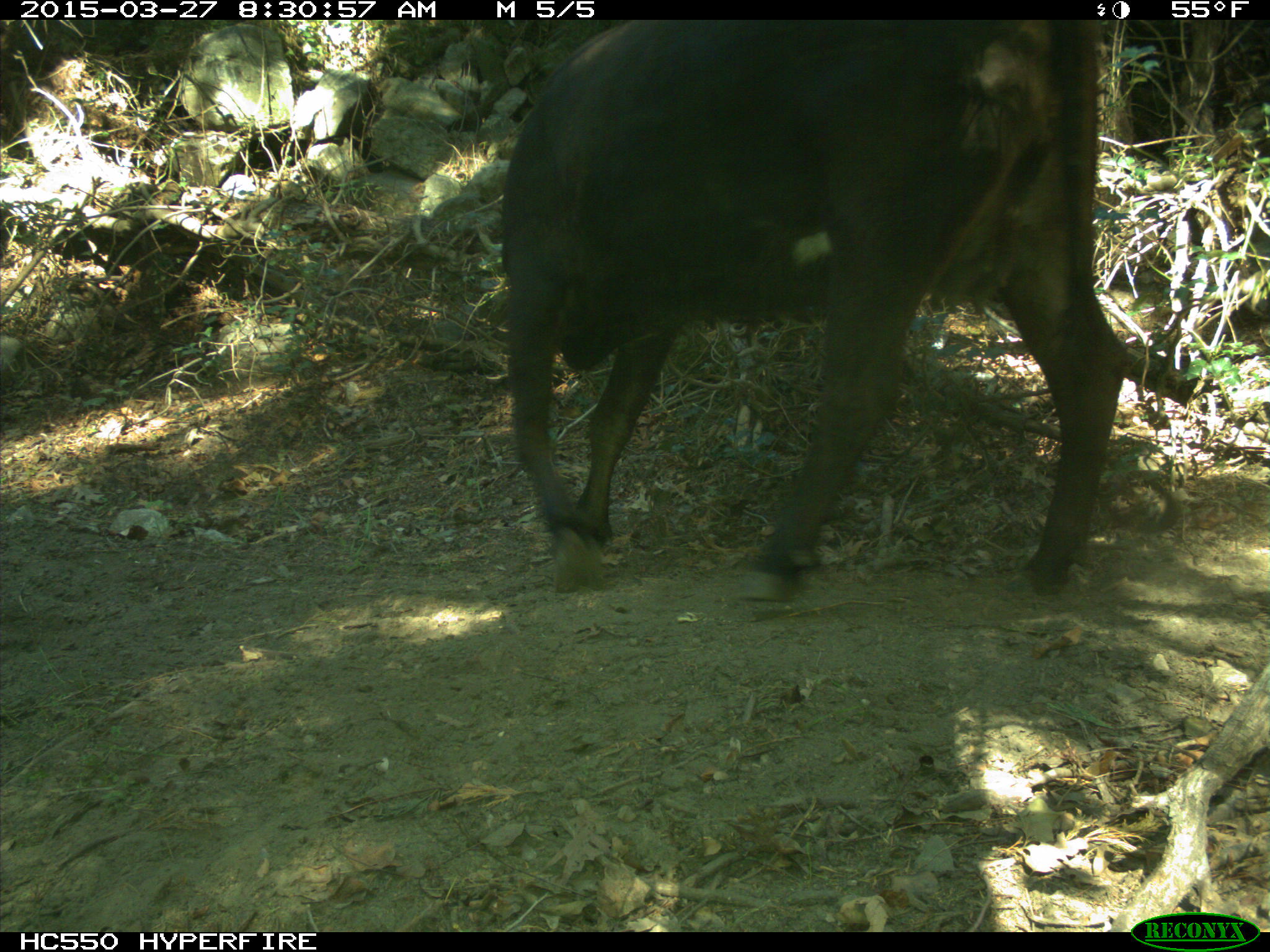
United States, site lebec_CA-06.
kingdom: Animalia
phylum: Chordata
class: Mammalia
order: Artiodactyla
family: Bovidae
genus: Bos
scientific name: Bos taurus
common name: domestic cow